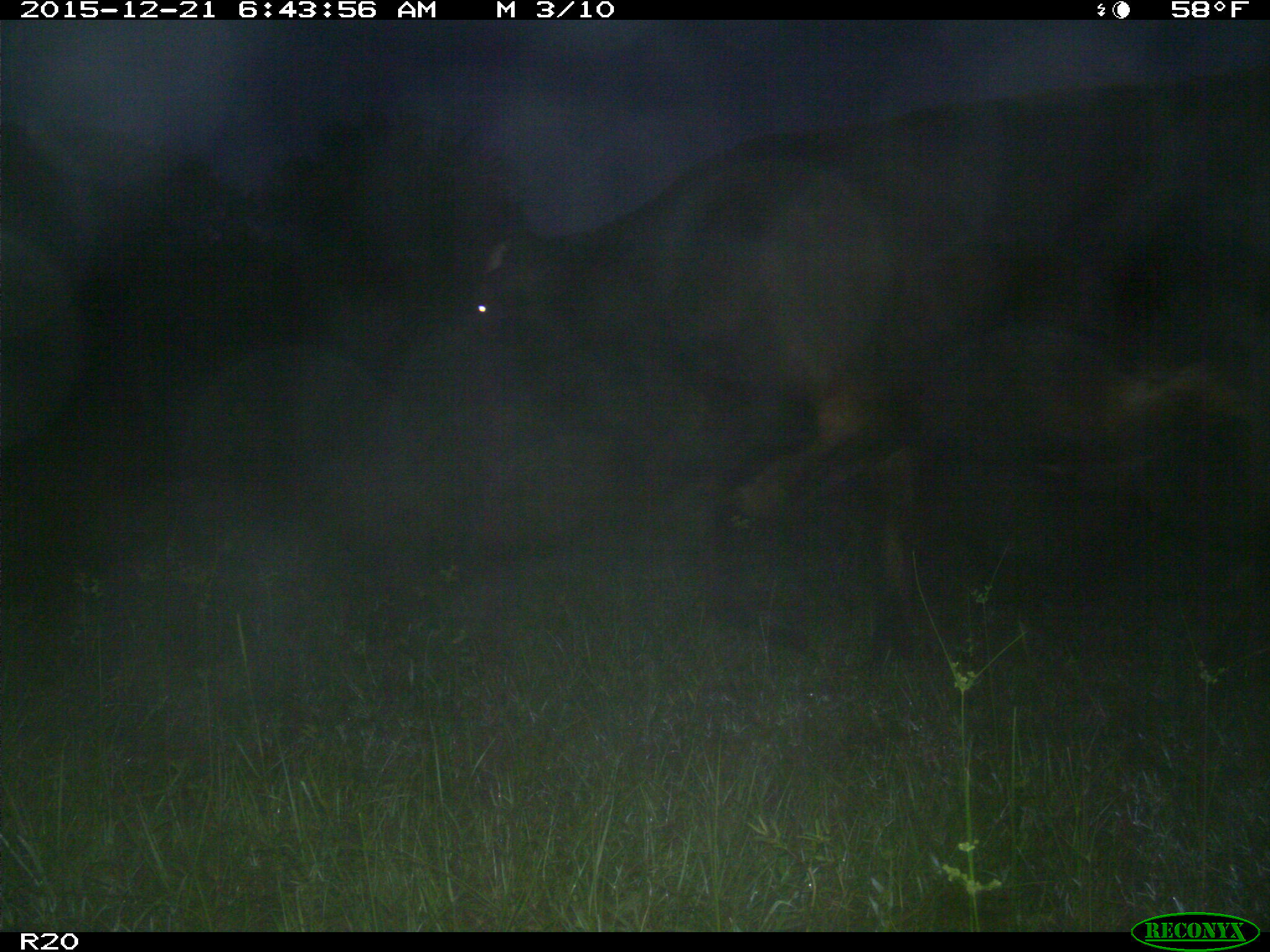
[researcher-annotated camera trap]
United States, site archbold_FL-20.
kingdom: Animalia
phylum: Chordata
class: Mammalia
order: Artiodactyla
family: Bovidae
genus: Bos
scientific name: Bos taurus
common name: domestic cow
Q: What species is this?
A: Bos taurus (domestic cow).